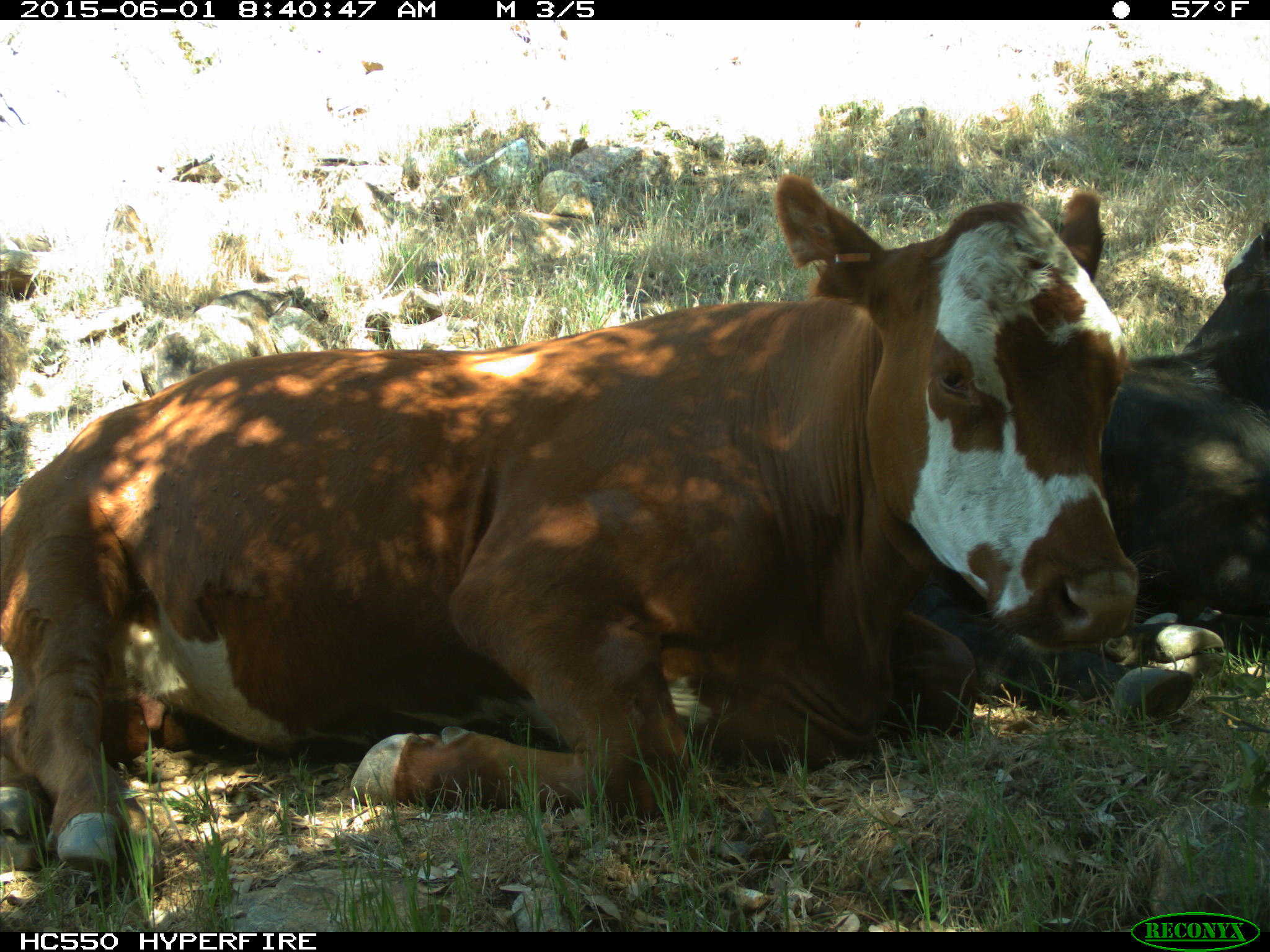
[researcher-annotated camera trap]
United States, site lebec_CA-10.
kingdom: Animalia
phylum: Chordata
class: Mammalia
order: Artiodactyla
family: Bovidae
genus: Bos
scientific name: Bos taurus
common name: domestic cow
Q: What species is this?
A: Bos taurus (domestic cow).